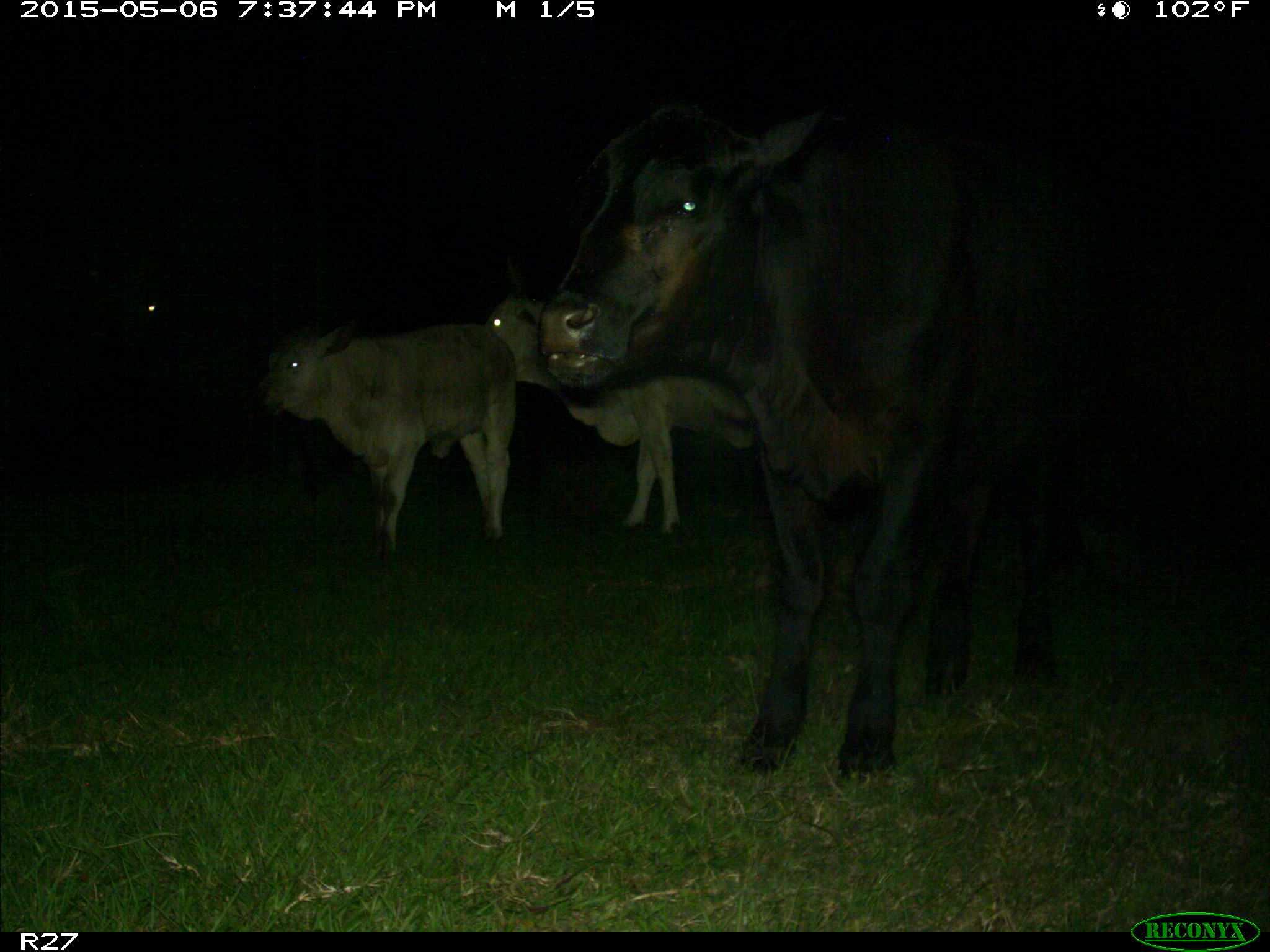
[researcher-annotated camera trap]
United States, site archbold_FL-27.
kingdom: Animalia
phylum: Chordata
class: Mammalia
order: Artiodactyla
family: Bovidae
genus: Bos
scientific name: Bos taurus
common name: domestic cow